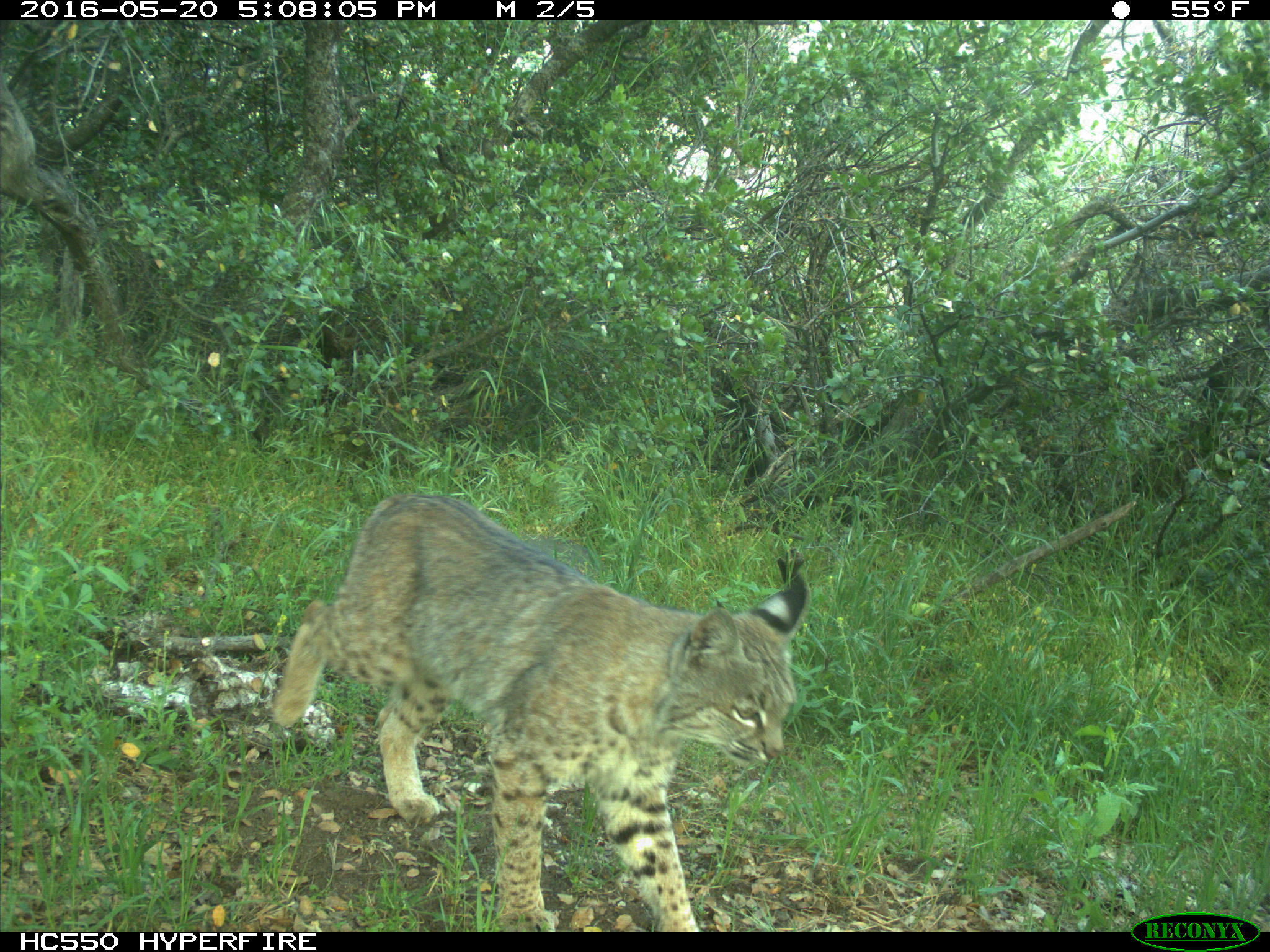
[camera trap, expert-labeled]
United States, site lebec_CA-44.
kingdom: Animalia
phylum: Chordata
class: Mammalia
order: Carnivora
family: Felidae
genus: Lynx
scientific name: Lynx rufus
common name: bobcat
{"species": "Lynx rufus (bobcat)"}